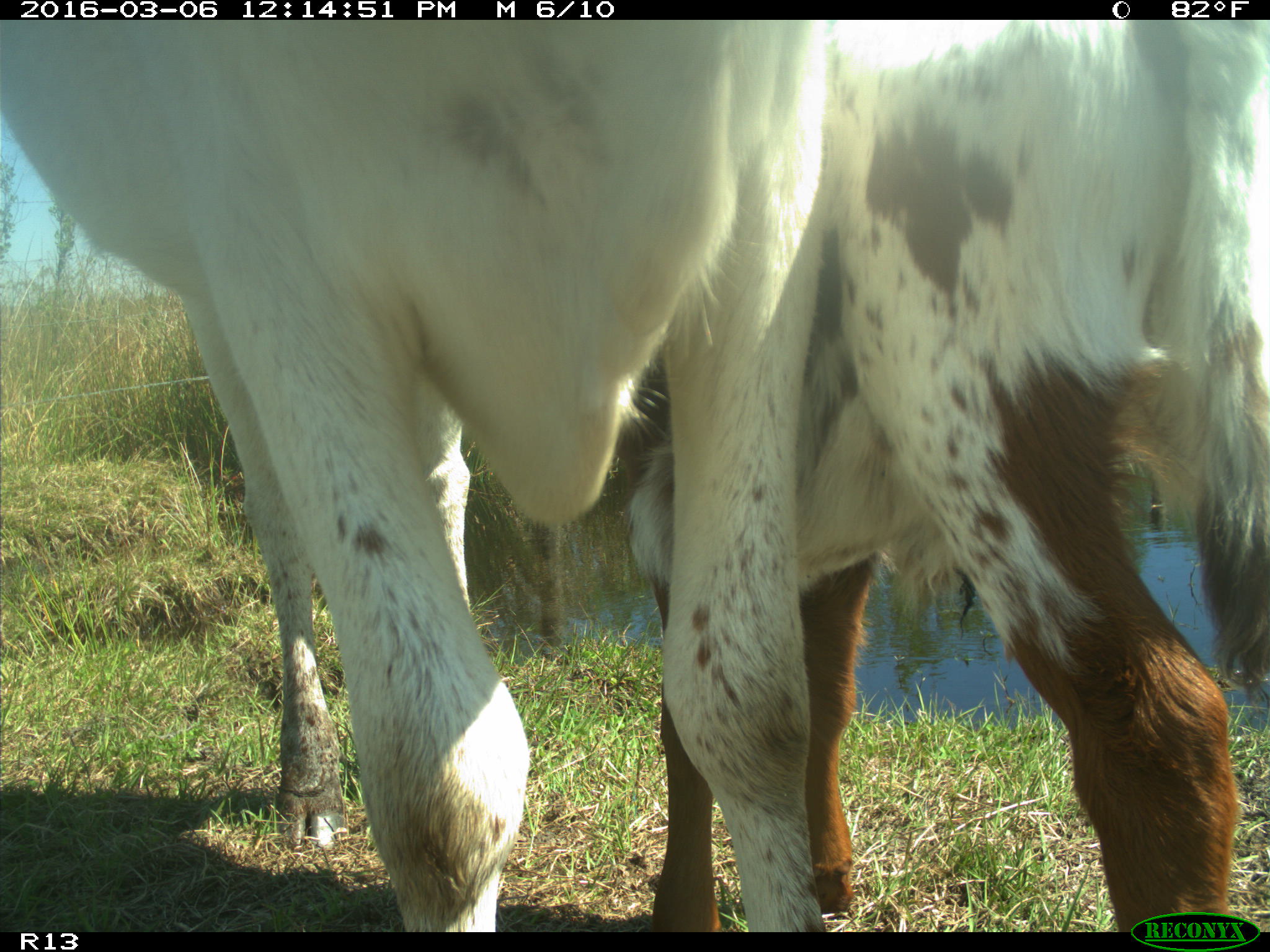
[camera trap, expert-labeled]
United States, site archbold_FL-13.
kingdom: Animalia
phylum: Chordata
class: Mammalia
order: Artiodactyla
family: Bovidae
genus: Bos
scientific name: Bos taurus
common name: domestic cow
Bos taurus (domestic cow).